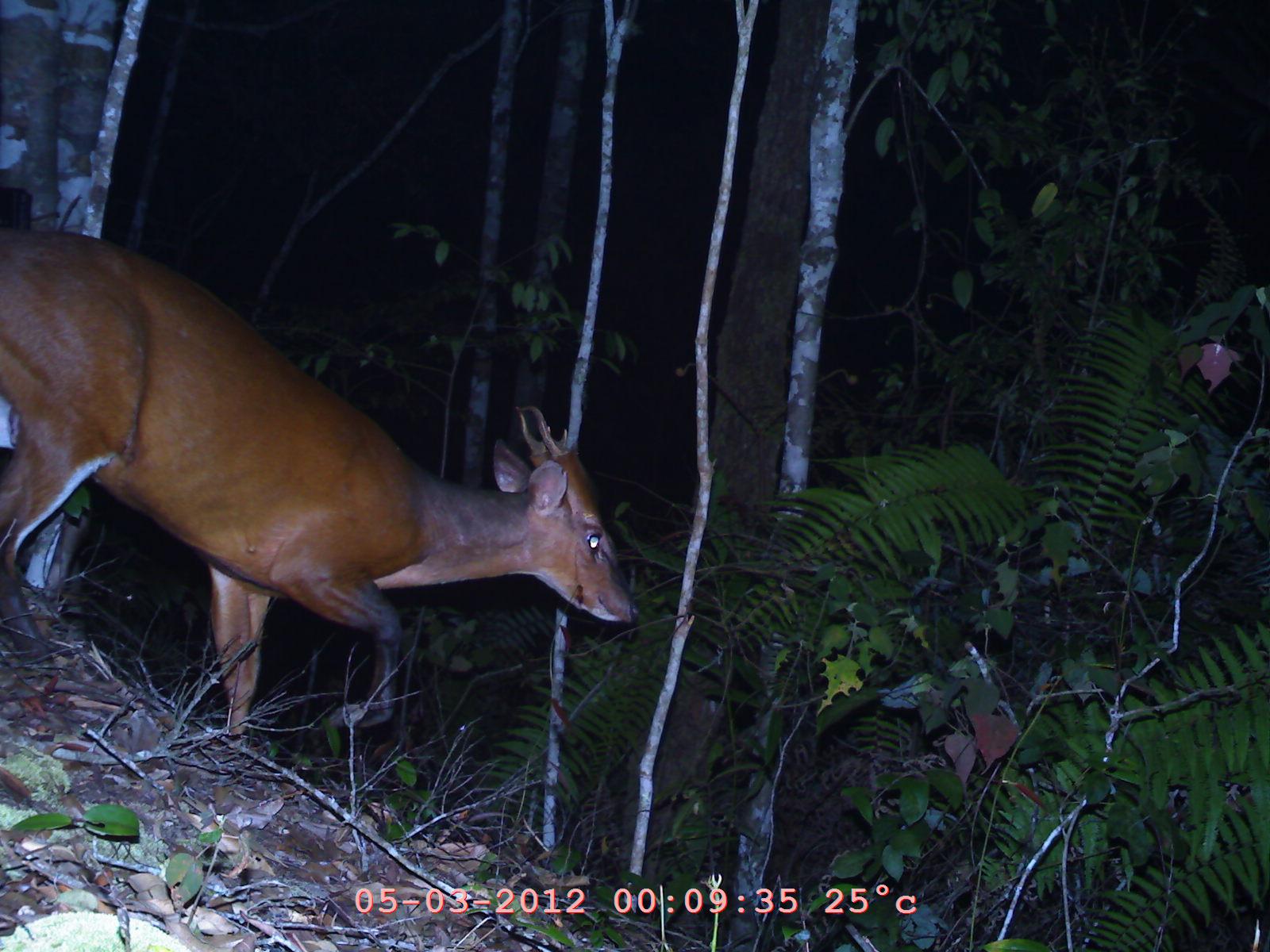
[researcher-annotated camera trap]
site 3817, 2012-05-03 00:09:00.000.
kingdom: Animalia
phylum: Chordata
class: Mammalia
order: Artiodactyla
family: Cervidae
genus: Muntiacus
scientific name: Muntiacus muntjak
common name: southern red muntjac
Muntiacus muntjak (southern red muntjac), count 1.